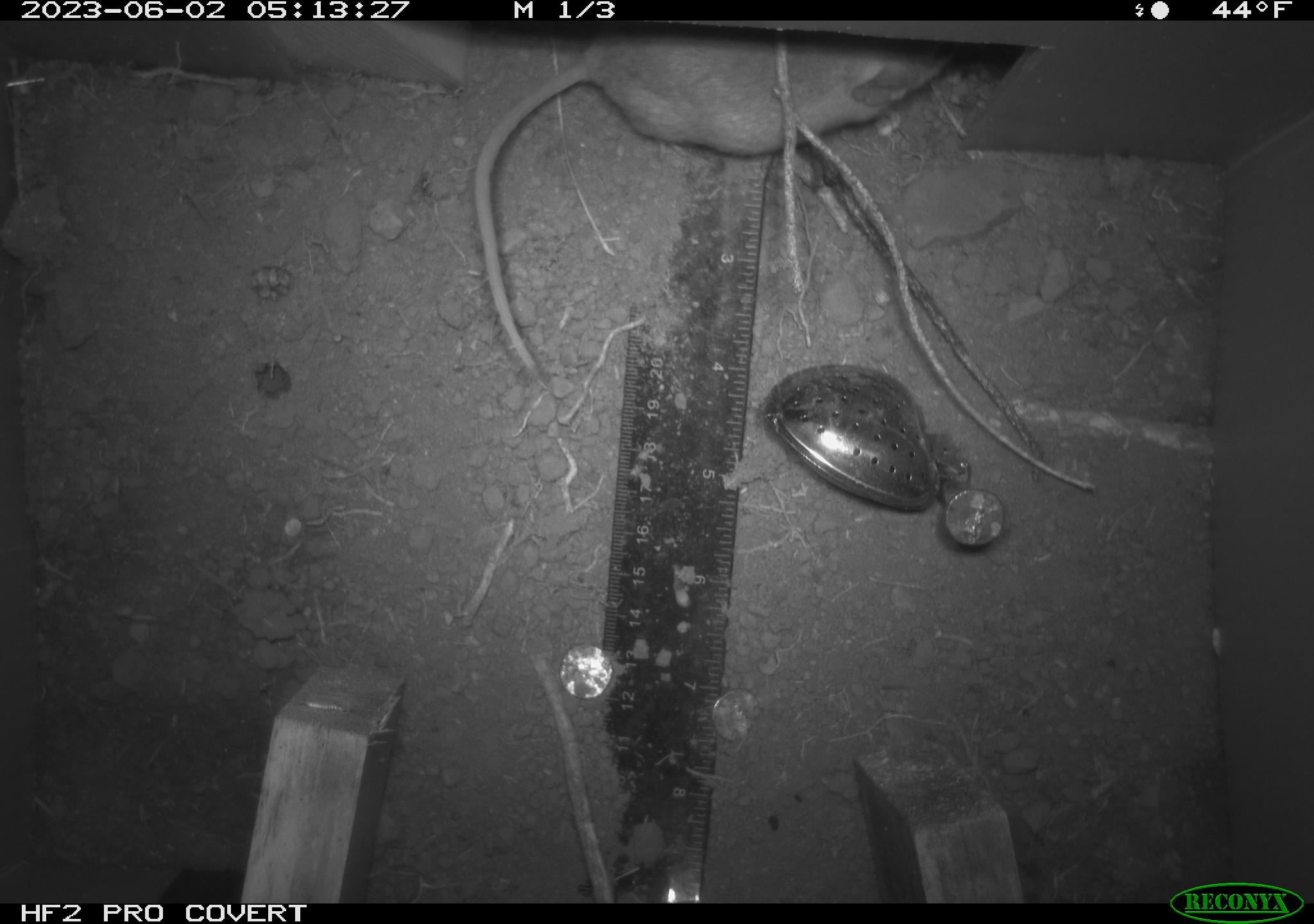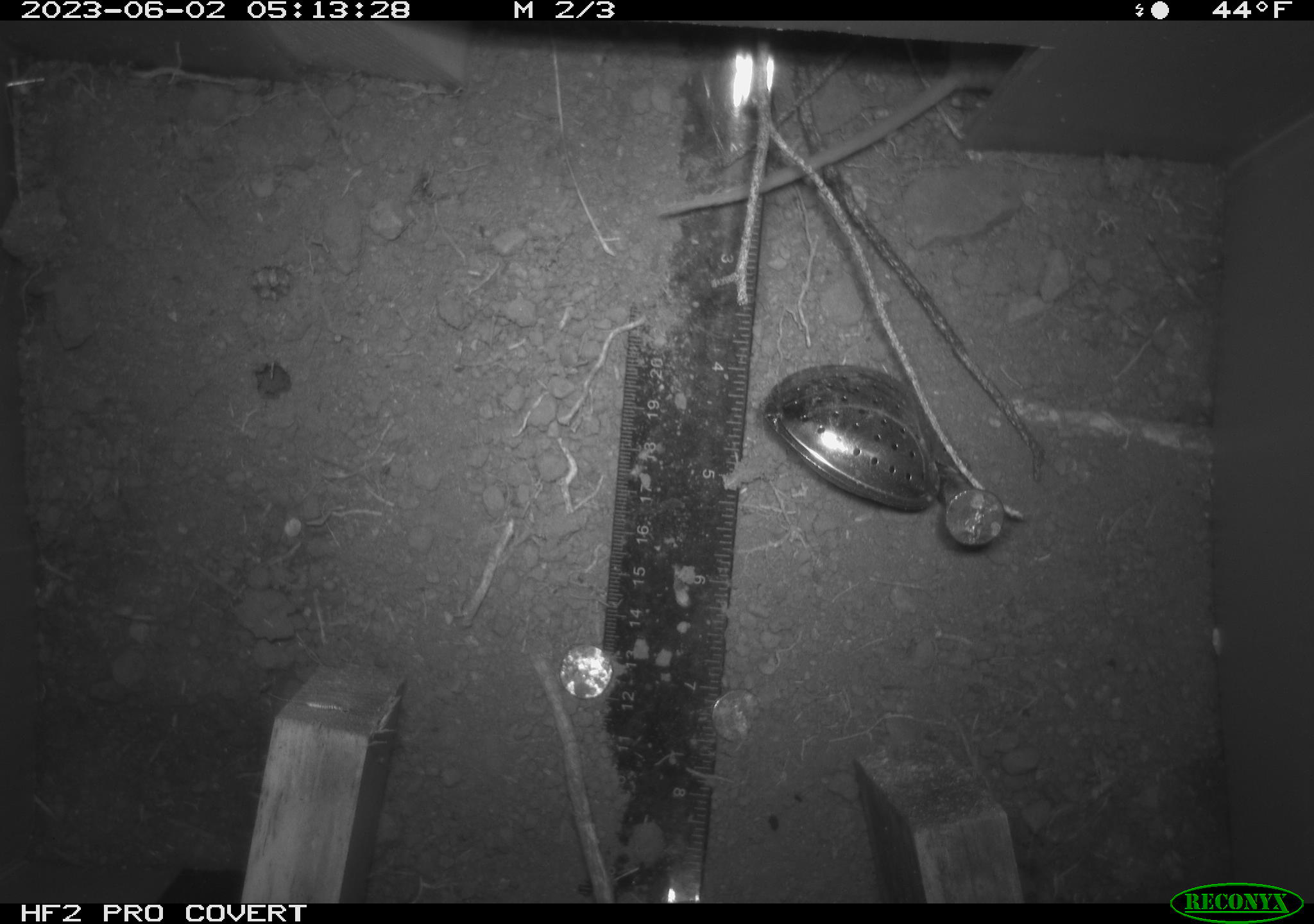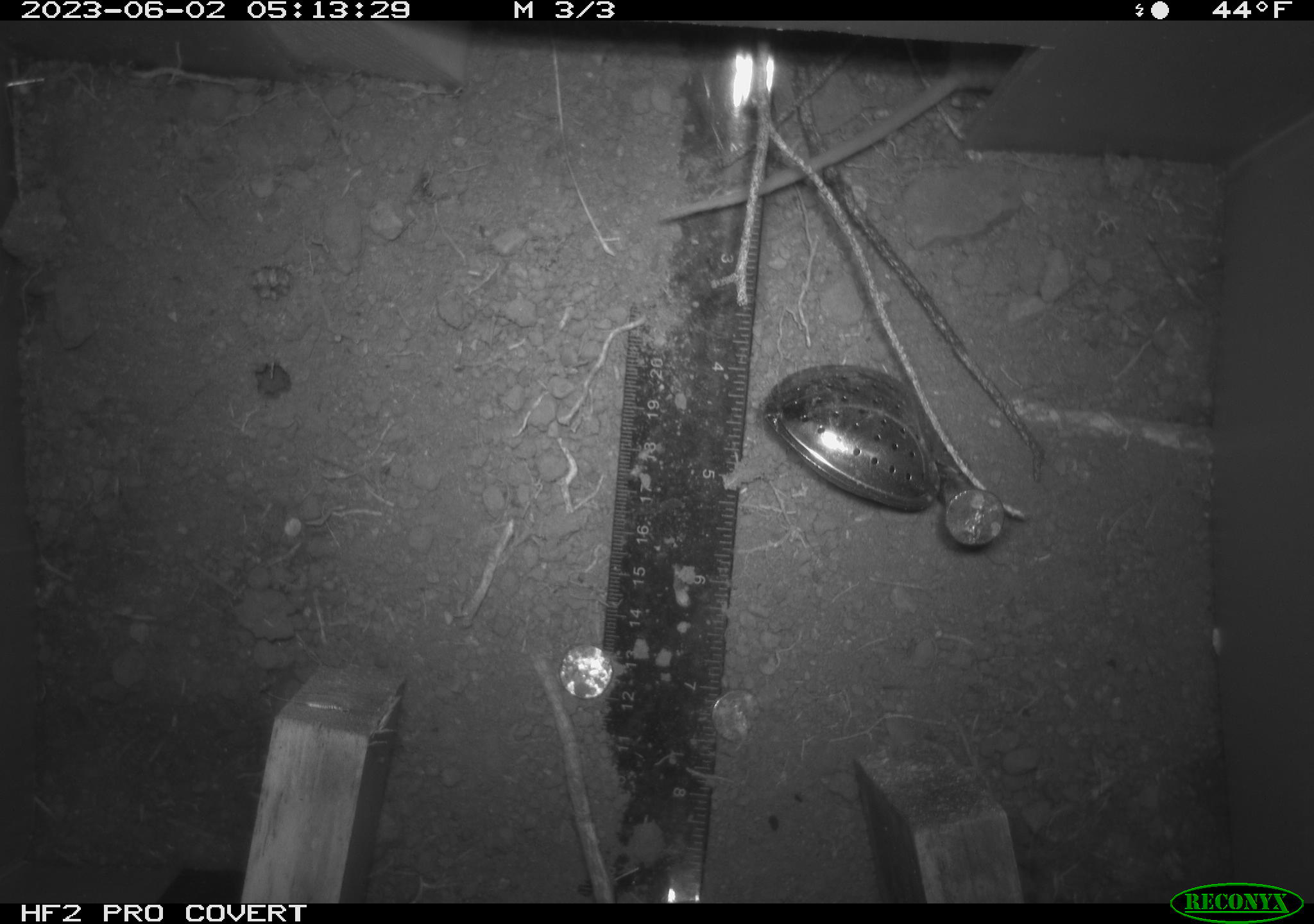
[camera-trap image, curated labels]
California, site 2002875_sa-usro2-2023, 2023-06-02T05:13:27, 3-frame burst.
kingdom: Animalia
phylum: Chordata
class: Mammalia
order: Rodentia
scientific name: Rodentia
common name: mouse species